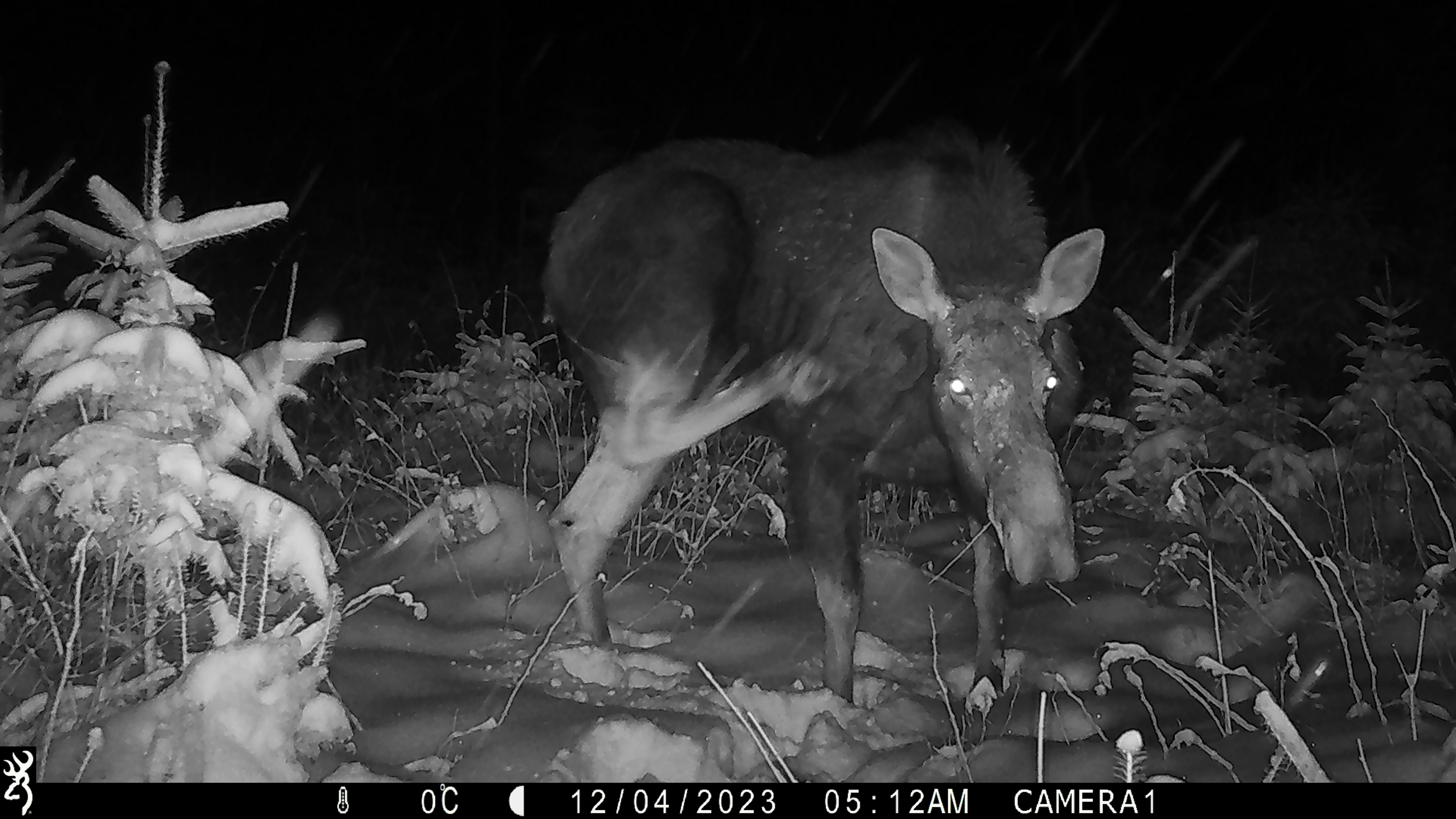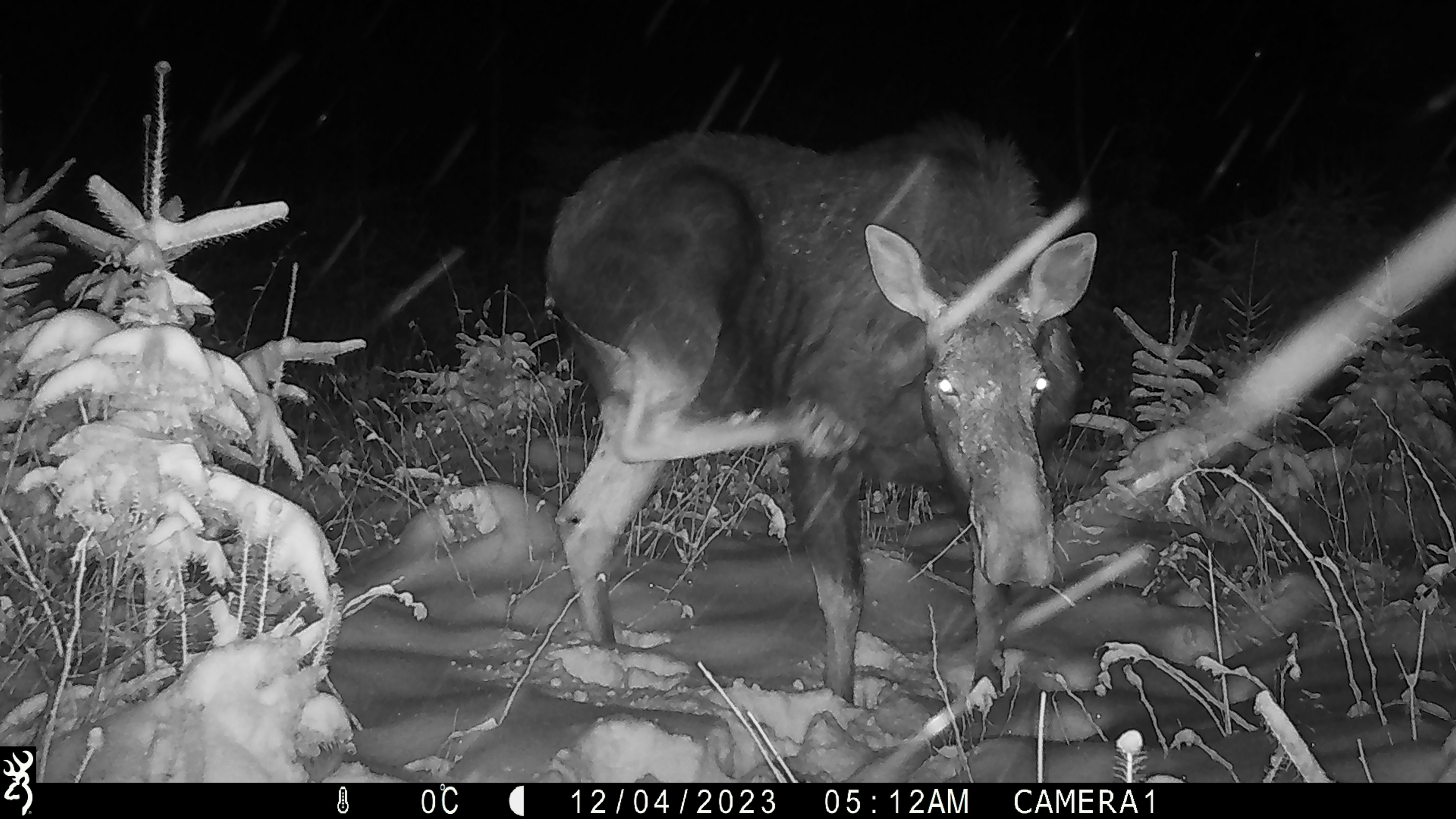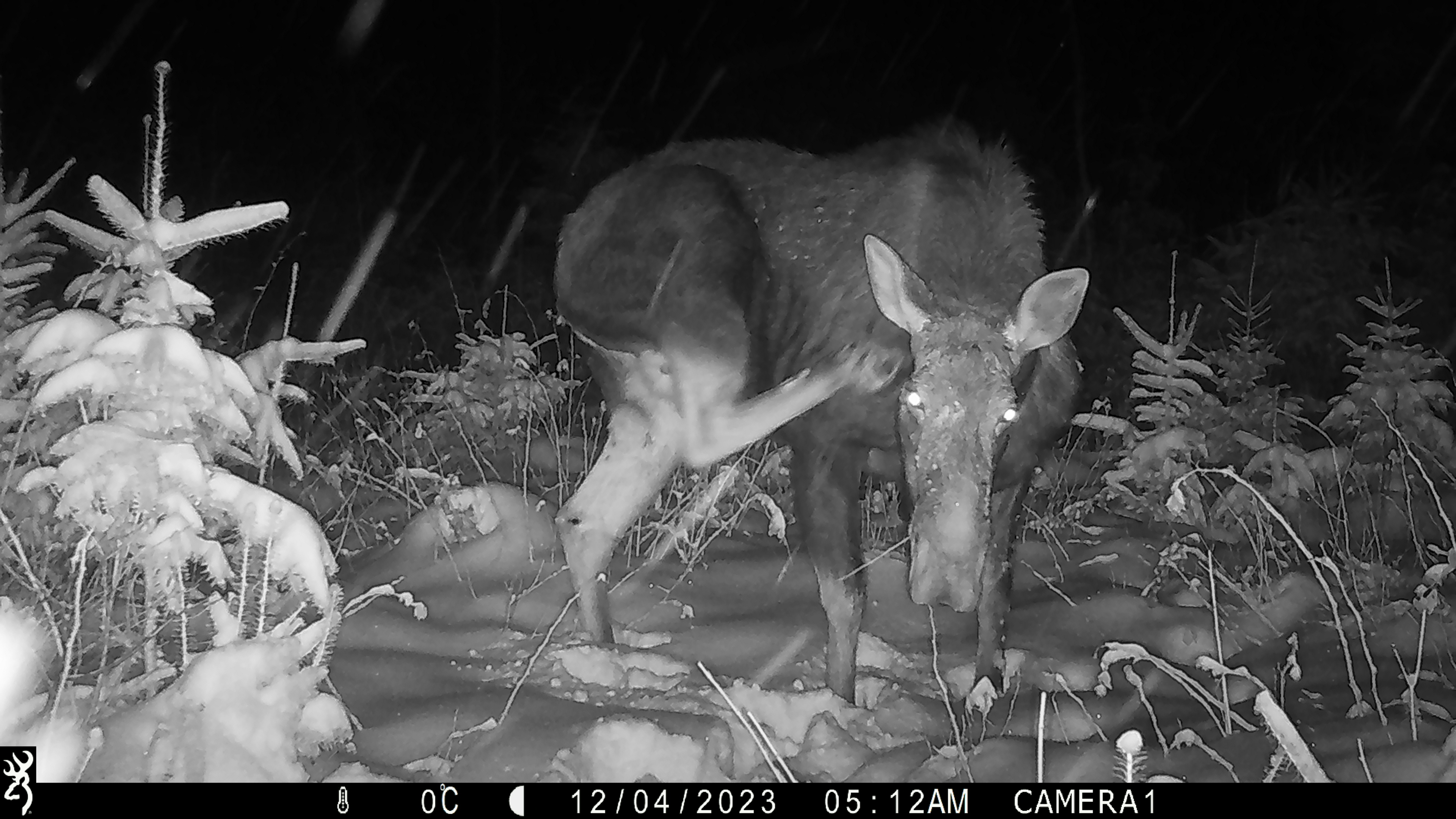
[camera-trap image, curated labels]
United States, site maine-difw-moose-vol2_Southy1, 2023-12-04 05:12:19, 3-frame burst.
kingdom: Animalia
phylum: Chordata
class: Mammalia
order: Artiodactyla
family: Cervidae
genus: Alces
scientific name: Alces alces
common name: moose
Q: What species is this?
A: Moose (Alces alces).